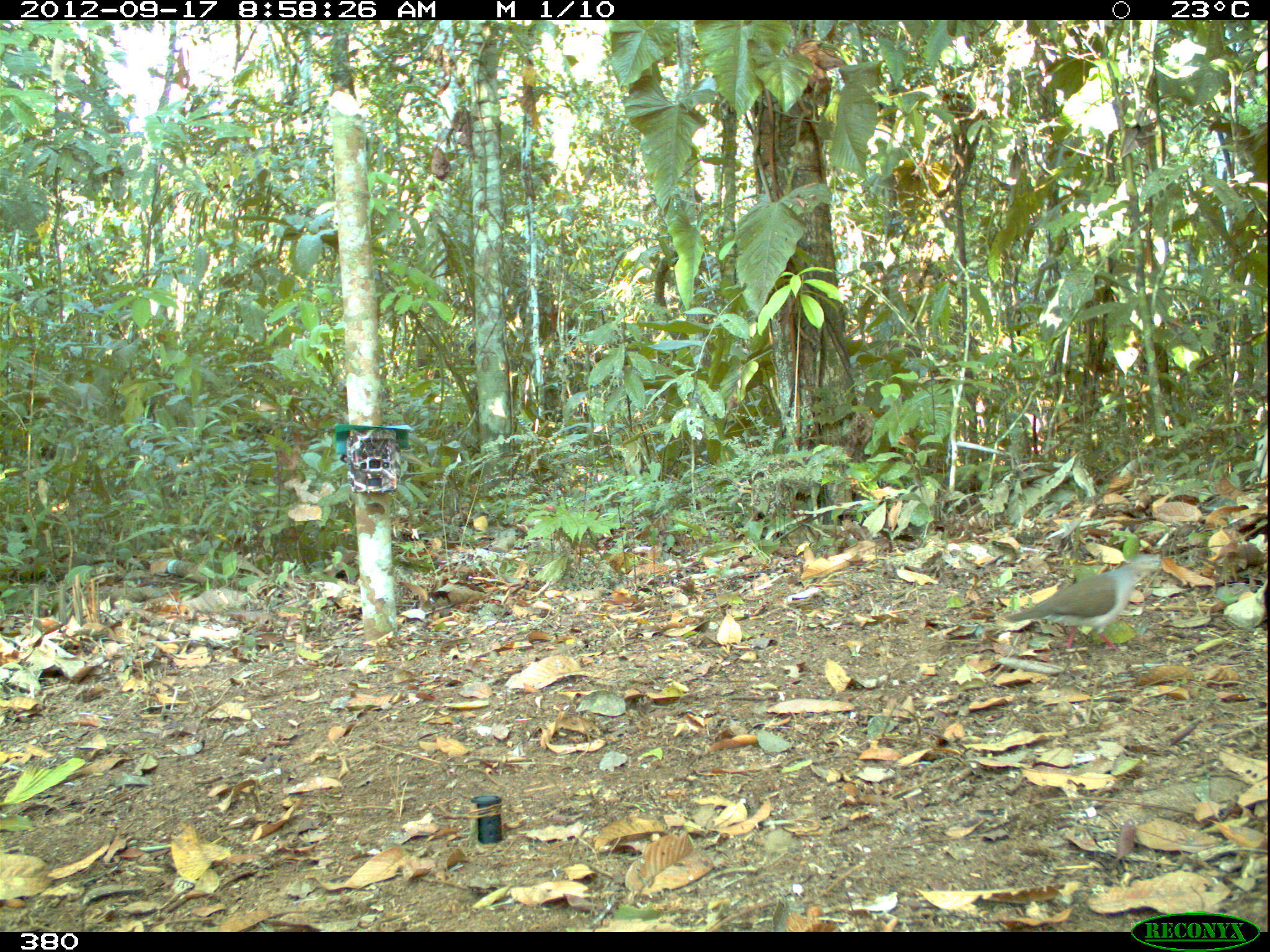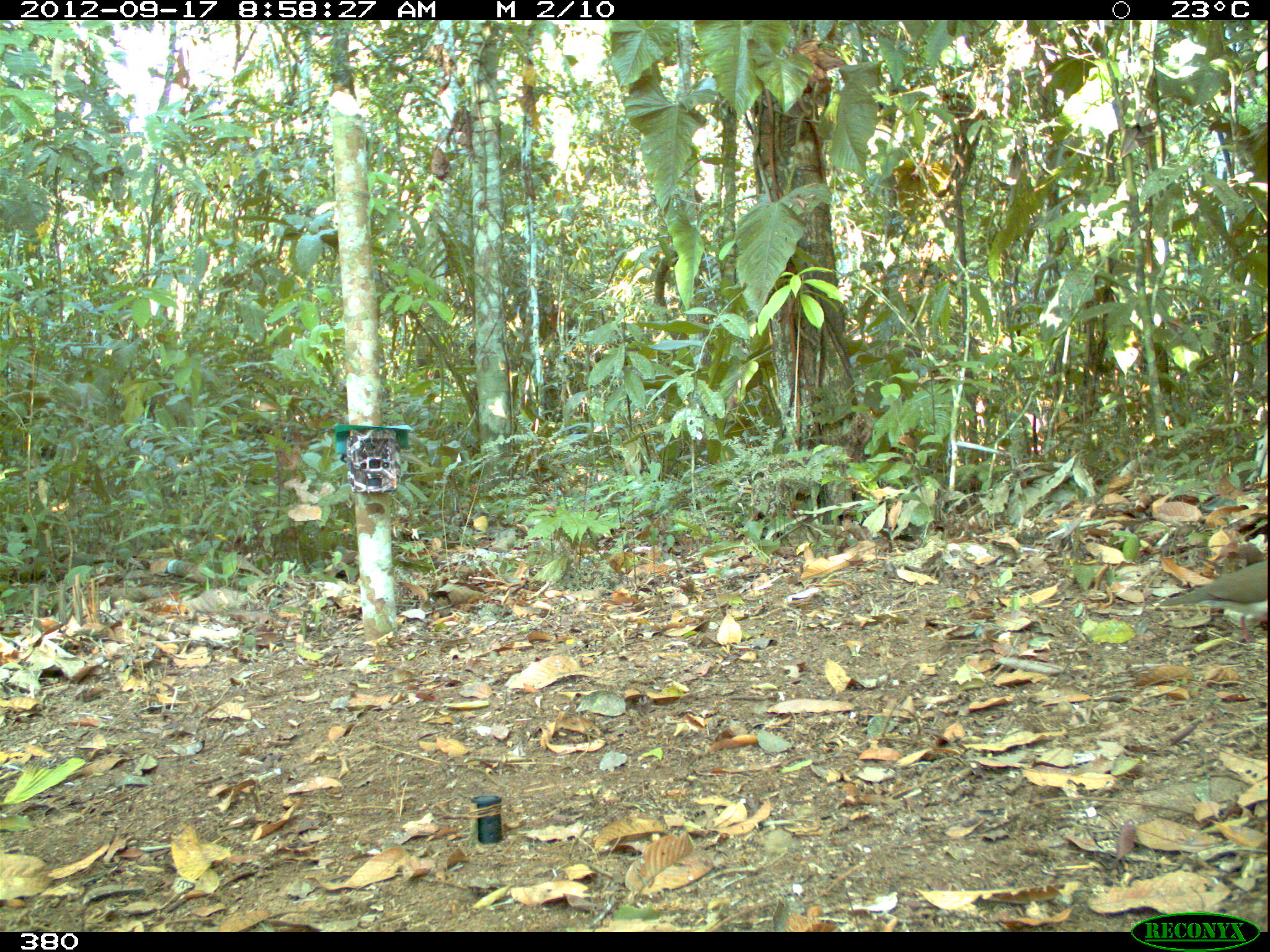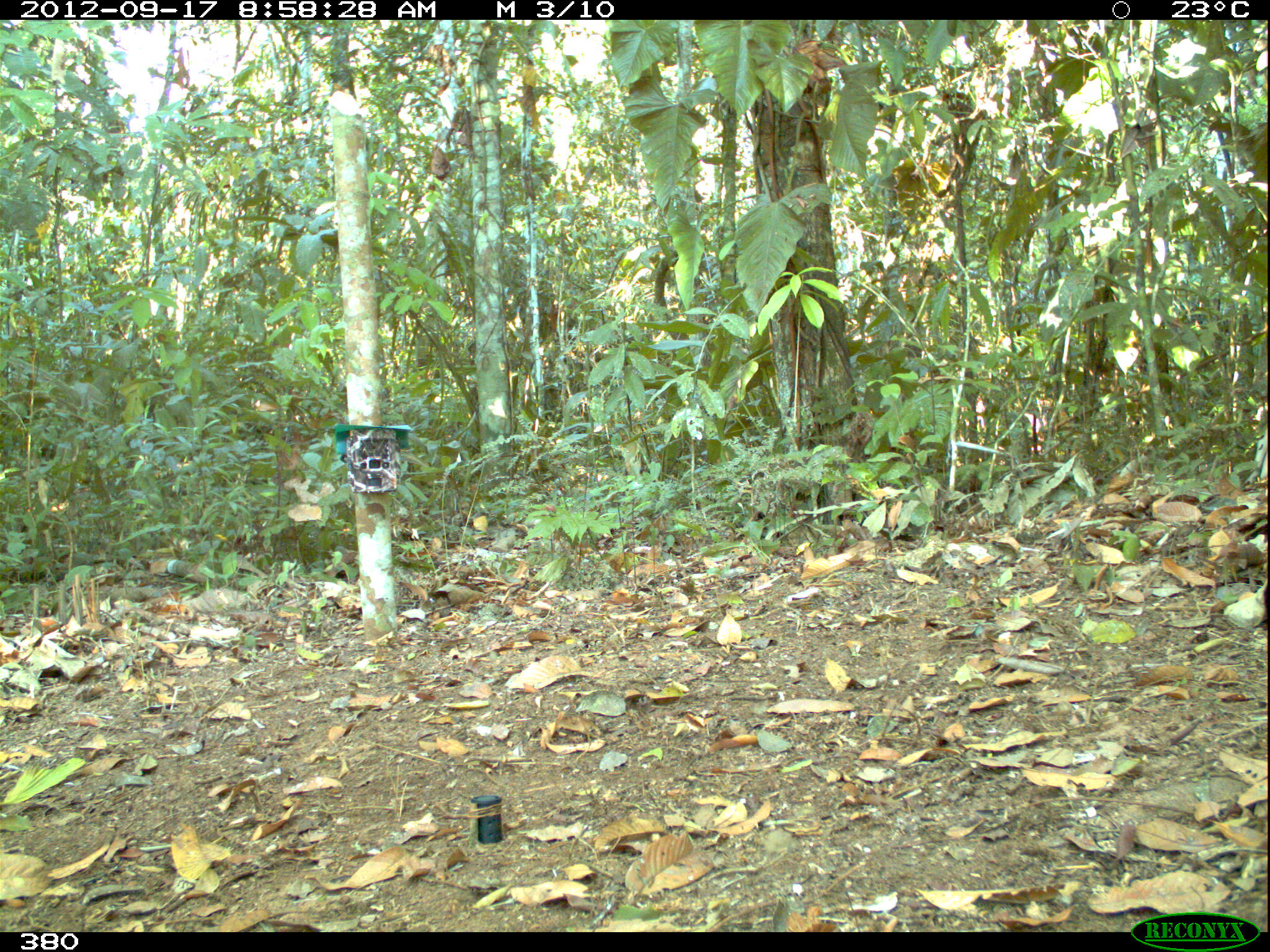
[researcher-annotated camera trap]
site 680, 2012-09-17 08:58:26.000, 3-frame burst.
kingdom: Animalia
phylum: Chordata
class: Aves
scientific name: Aves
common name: bird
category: unknown bird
Unknown bird (bird) (Aves).